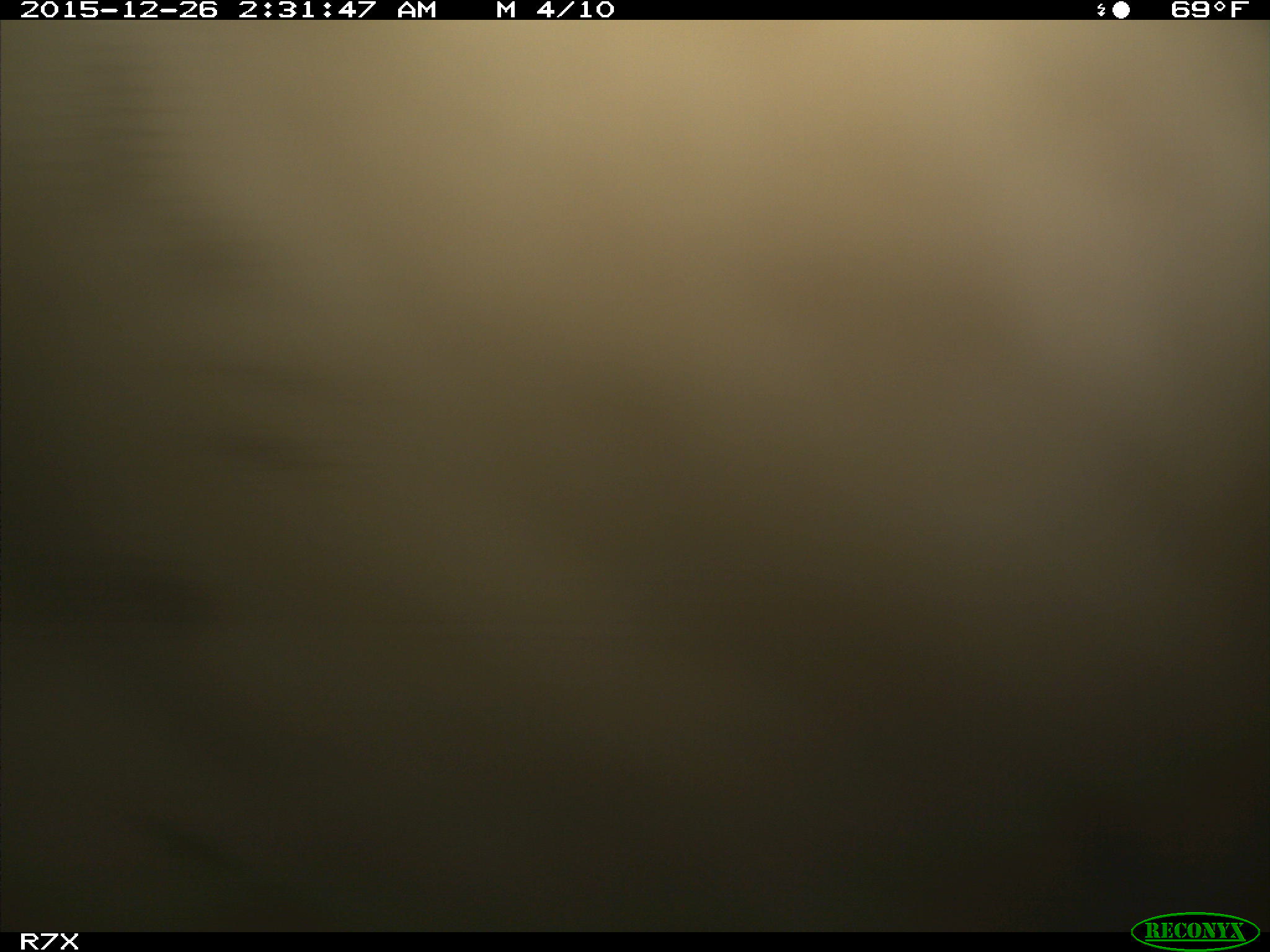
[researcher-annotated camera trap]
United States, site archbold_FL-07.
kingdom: Animalia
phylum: Chordata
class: Mammalia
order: Artiodactyla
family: Bovidae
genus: Bos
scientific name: Bos taurus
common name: domestic cow